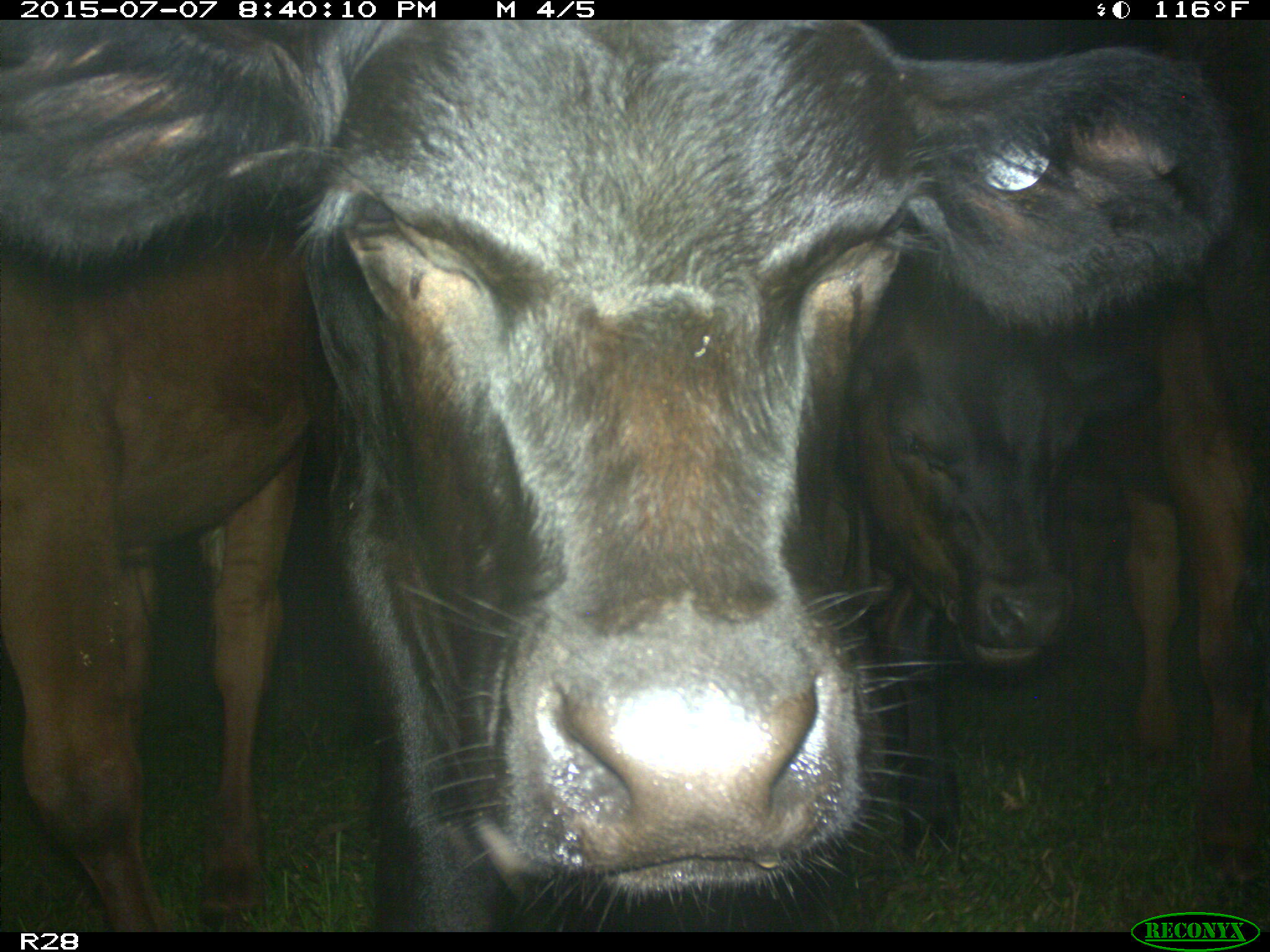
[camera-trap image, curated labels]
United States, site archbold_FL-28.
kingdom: Animalia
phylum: Chordata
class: Mammalia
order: Artiodactyla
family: Bovidae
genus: Bos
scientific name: Bos taurus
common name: domestic cow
Bos taurus (domestic cow).